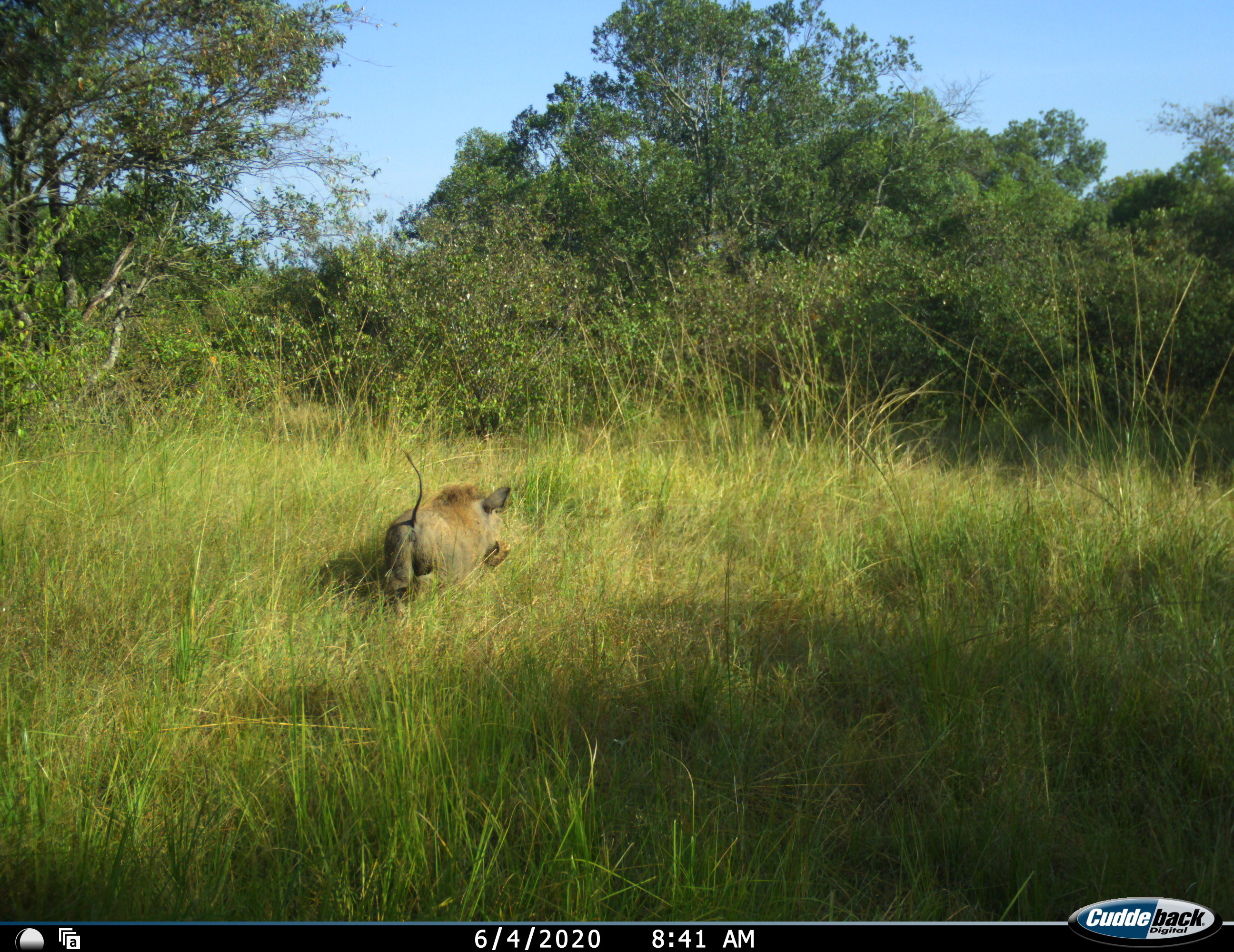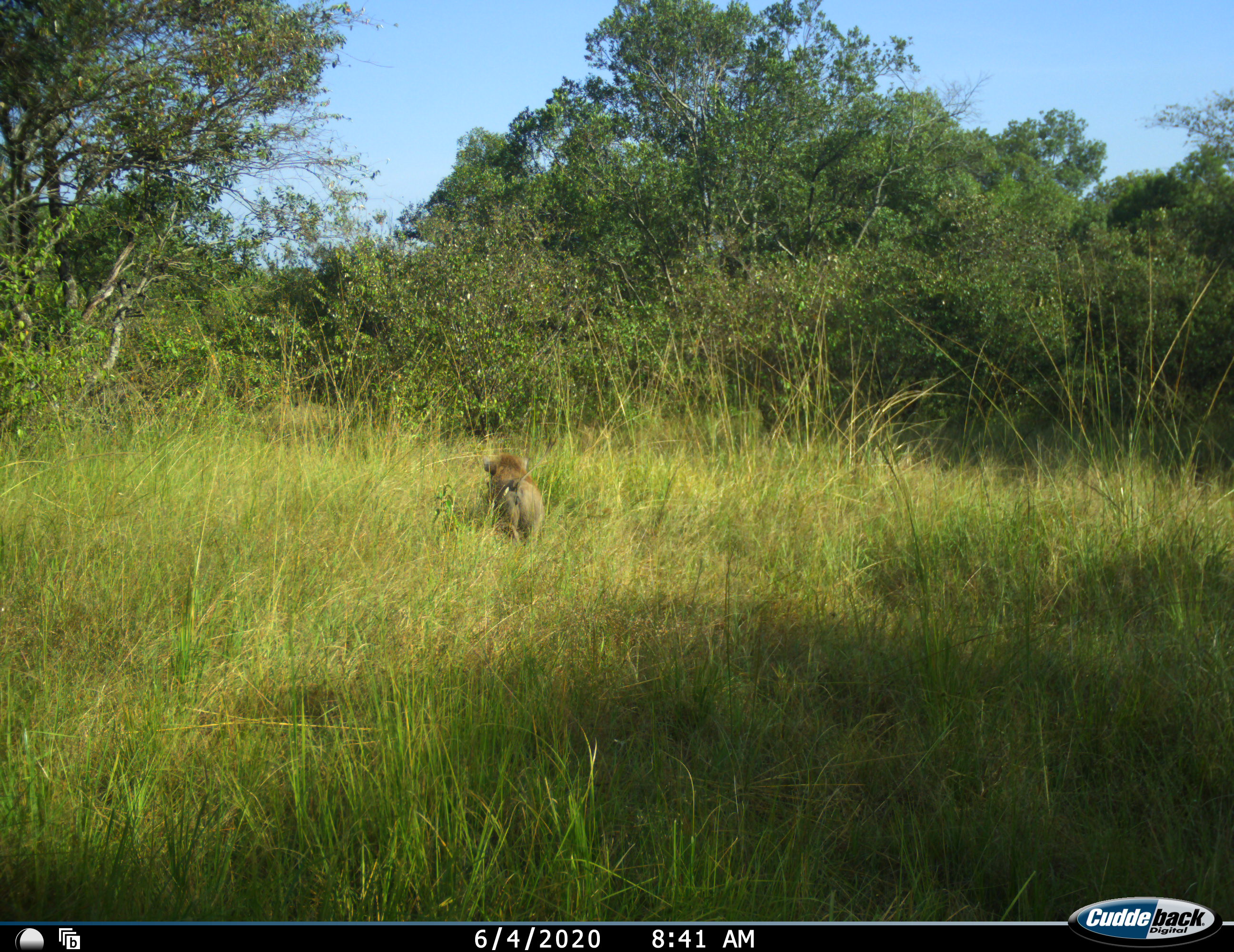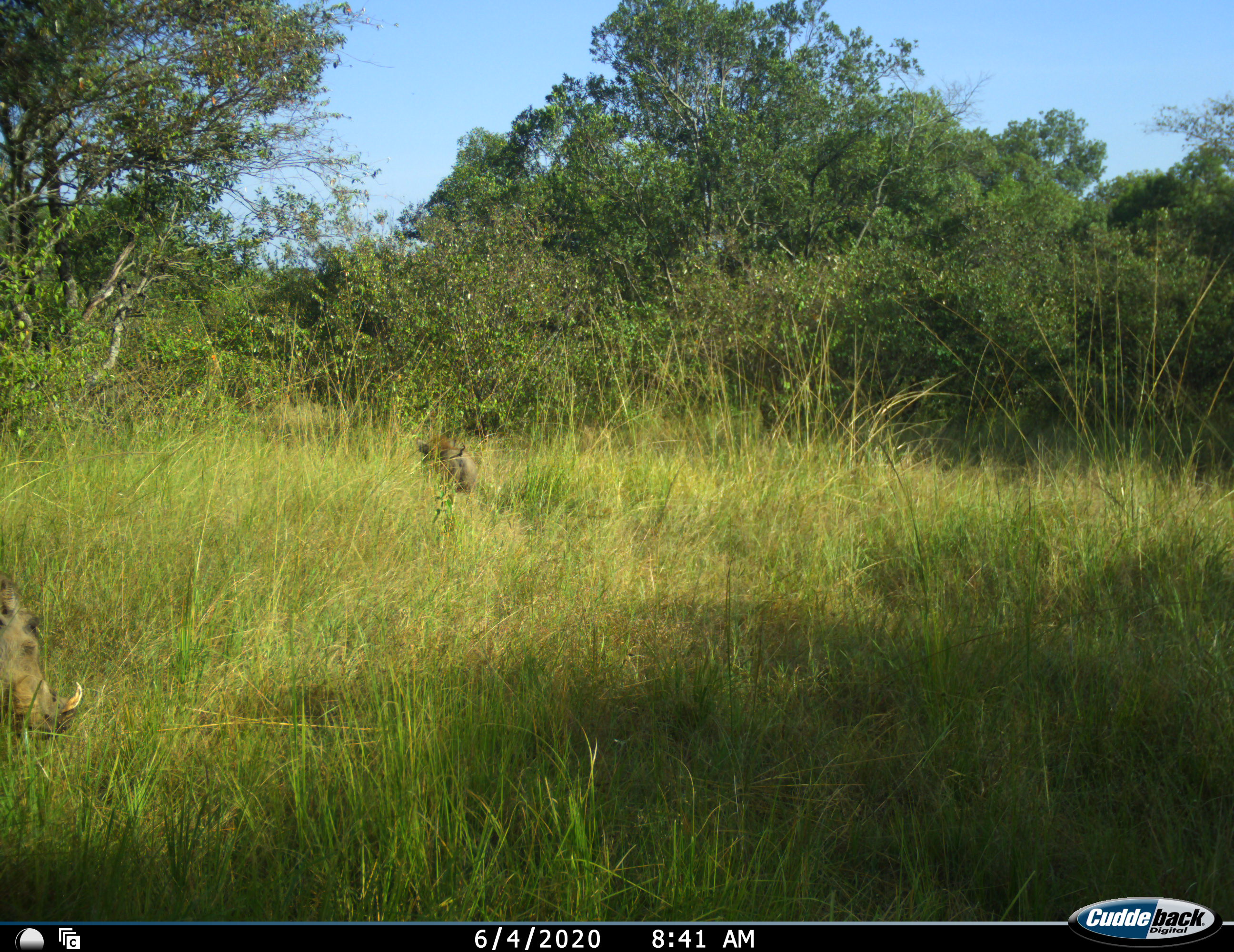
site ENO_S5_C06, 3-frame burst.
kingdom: Animalia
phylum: Chordata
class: Mammalia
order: Artiodactyla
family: Suidae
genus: Phacochoerus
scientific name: Phacochoerus africanus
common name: warthog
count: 2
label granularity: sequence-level